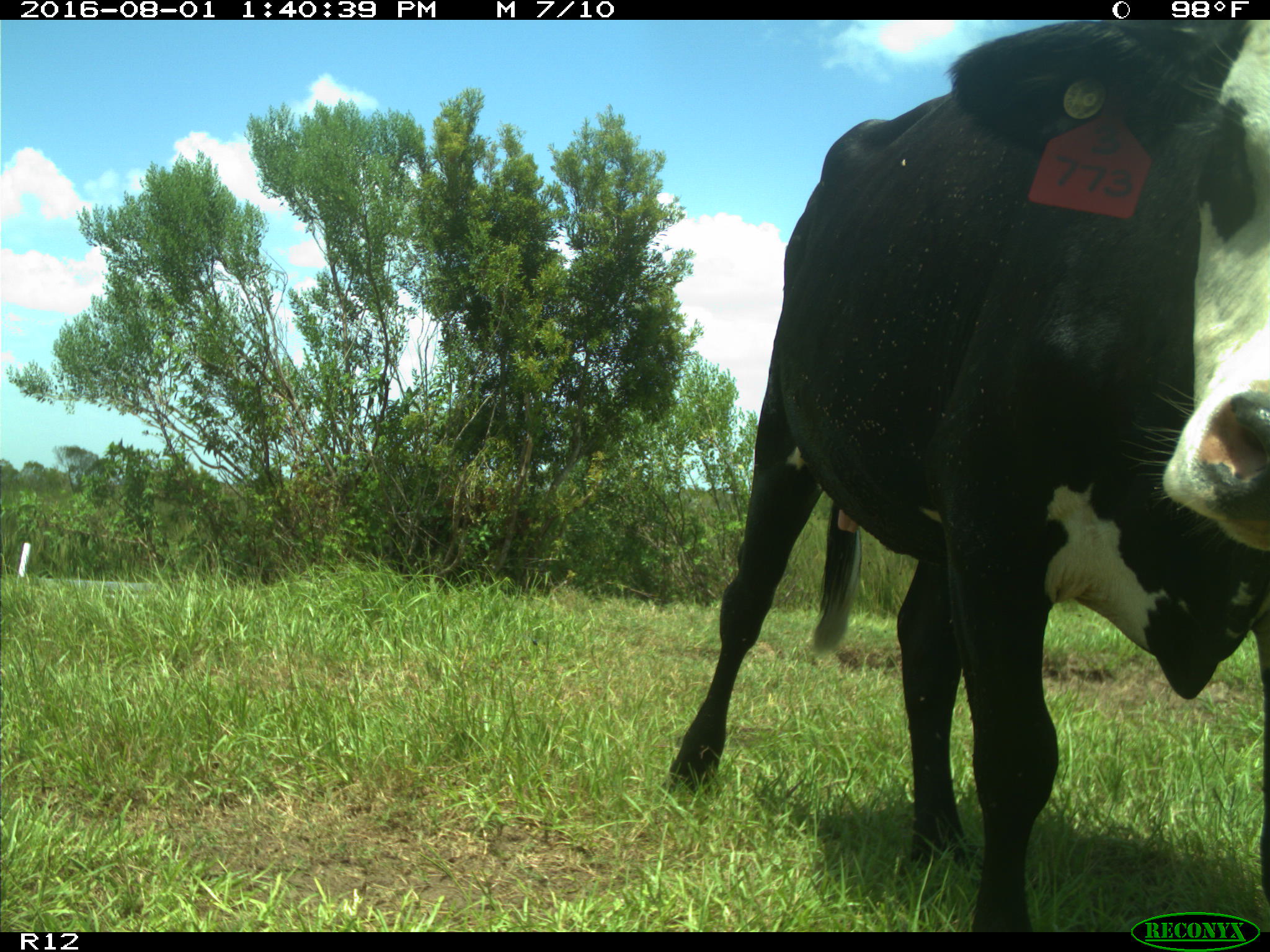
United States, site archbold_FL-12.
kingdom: Animalia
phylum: Chordata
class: Mammalia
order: Artiodactyla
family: Bovidae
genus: Bos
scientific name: Bos taurus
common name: domestic cow